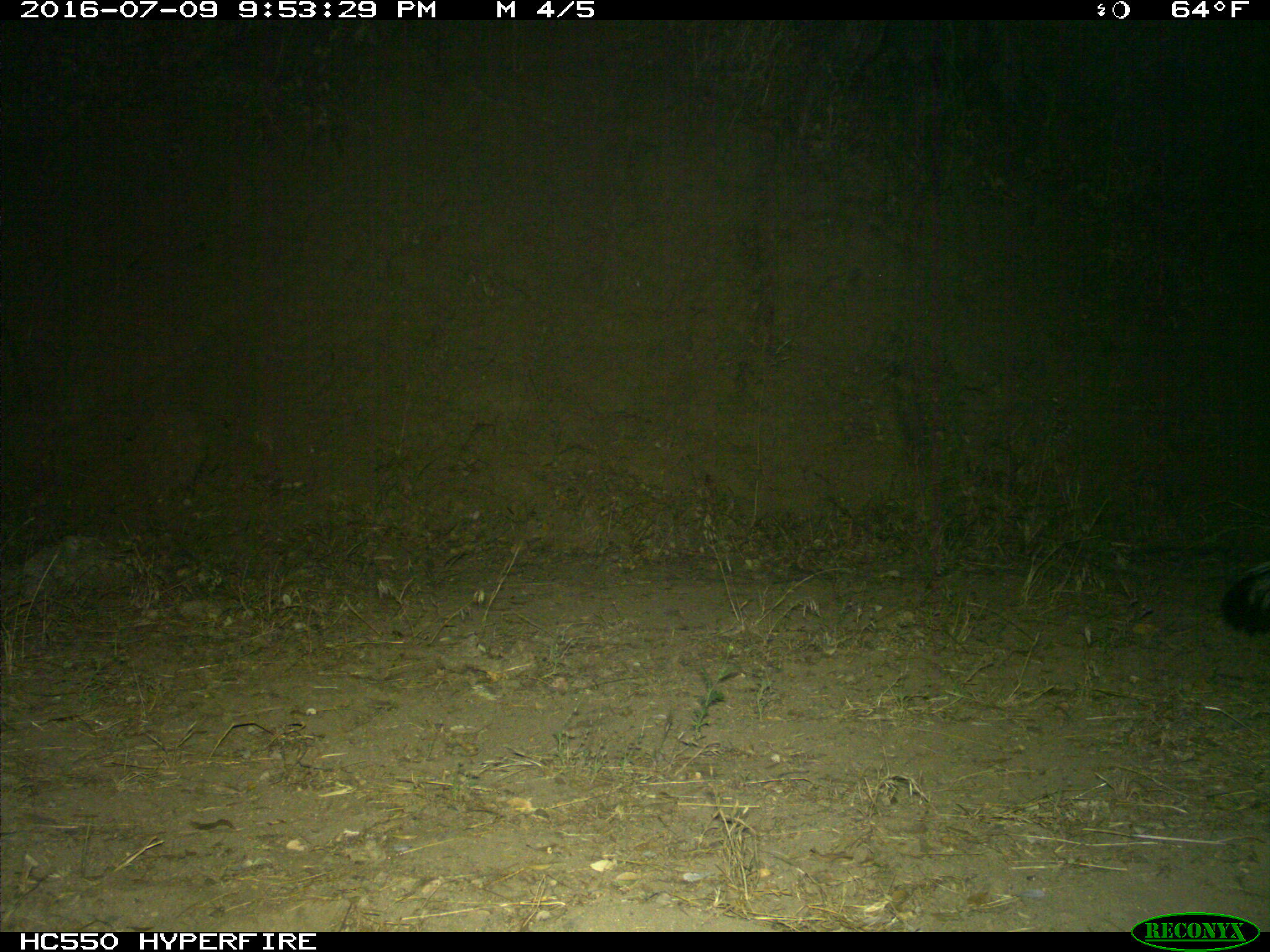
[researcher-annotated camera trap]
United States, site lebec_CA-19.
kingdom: Animalia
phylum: Chordata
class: Mammalia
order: Carnivora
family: Mephitidae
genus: Mephitis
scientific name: Mephitis mephitis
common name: striped skunk